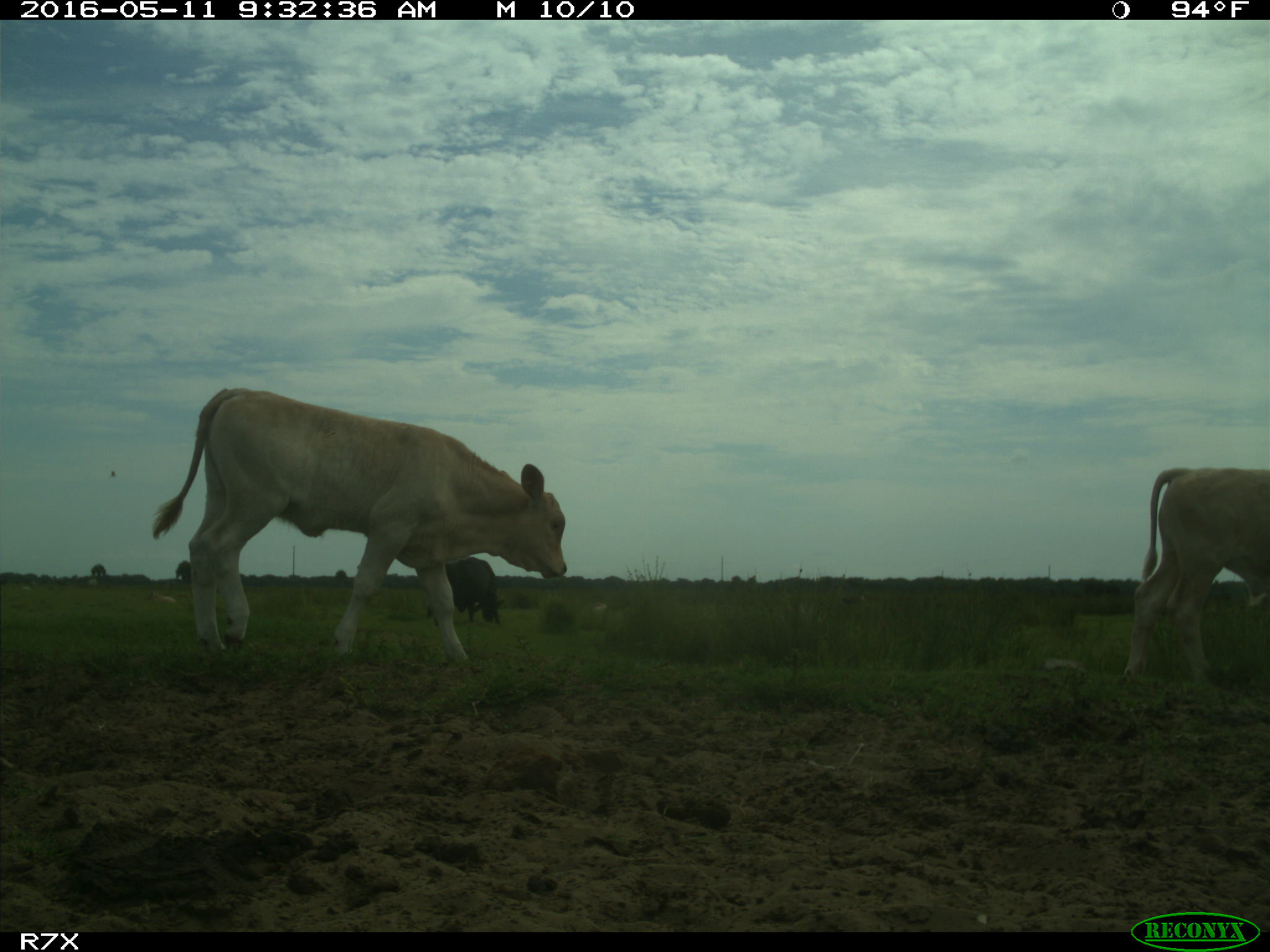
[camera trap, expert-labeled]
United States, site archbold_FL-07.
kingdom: Animalia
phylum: Chordata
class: Mammalia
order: Artiodactyla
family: Bovidae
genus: Bos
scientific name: Bos taurus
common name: domestic cow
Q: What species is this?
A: Bos taurus (domestic cow).